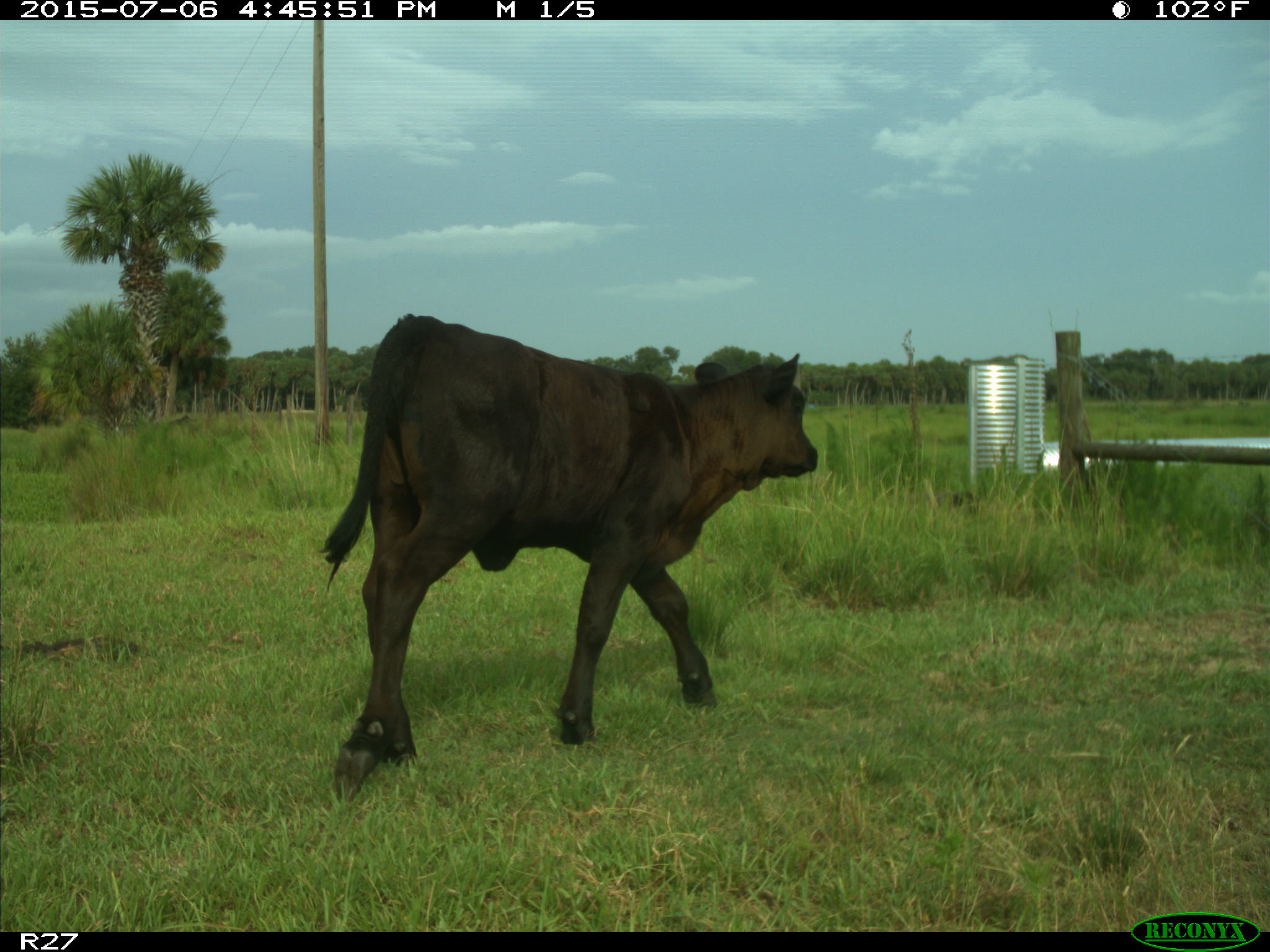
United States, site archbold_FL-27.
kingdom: Animalia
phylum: Chordata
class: Mammalia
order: Artiodactyla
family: Bovidae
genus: Bos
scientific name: Bos taurus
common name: domestic cow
Bos taurus (domestic cow).